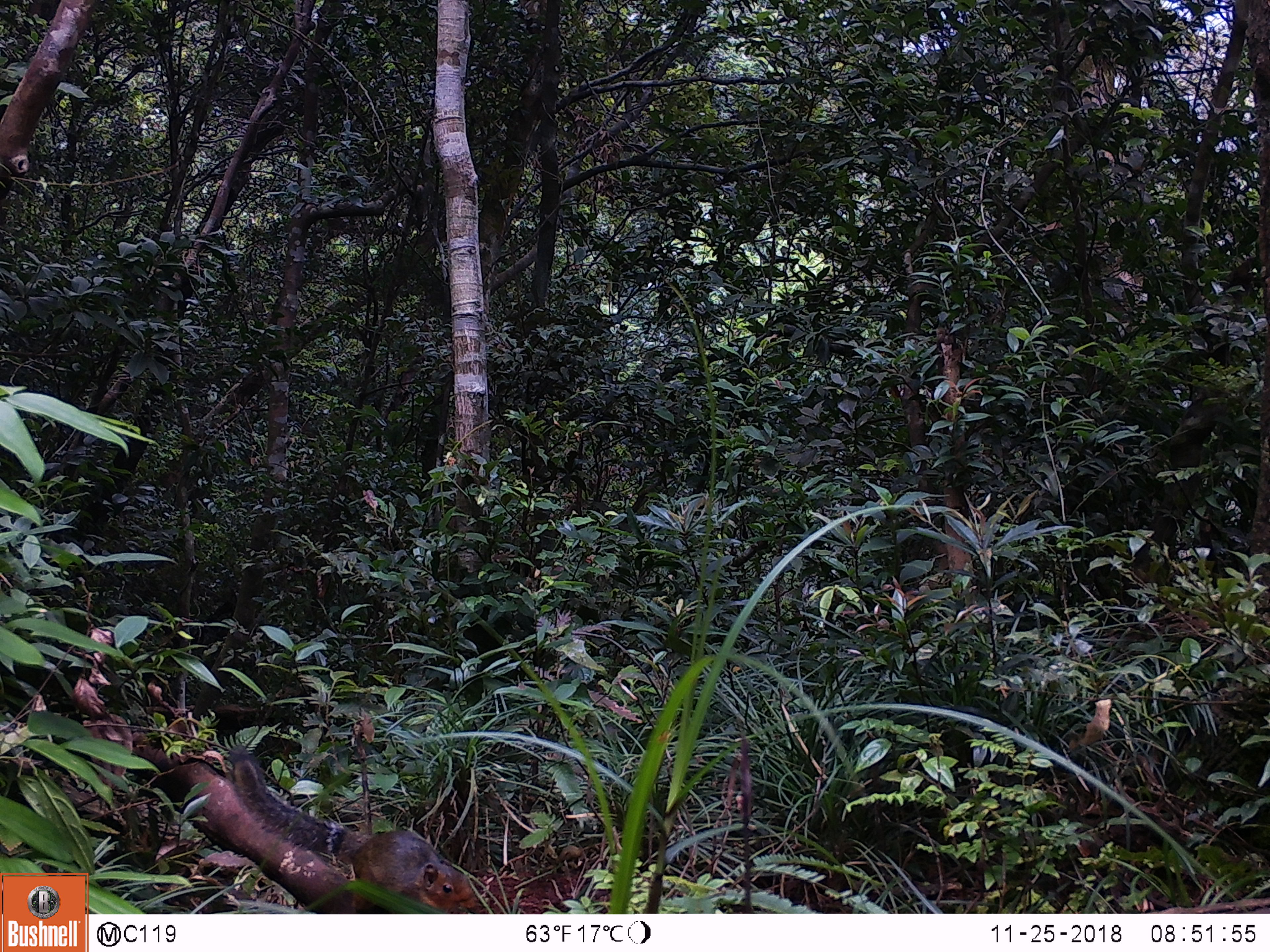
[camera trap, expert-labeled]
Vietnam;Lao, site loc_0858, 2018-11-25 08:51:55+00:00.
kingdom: Animalia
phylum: Chordata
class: Mammalia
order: Rodentia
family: Sciuridae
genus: Dremomys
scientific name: Dremomys rufigenis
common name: red-cheeked squirrel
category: red cheeked squirrel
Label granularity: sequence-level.